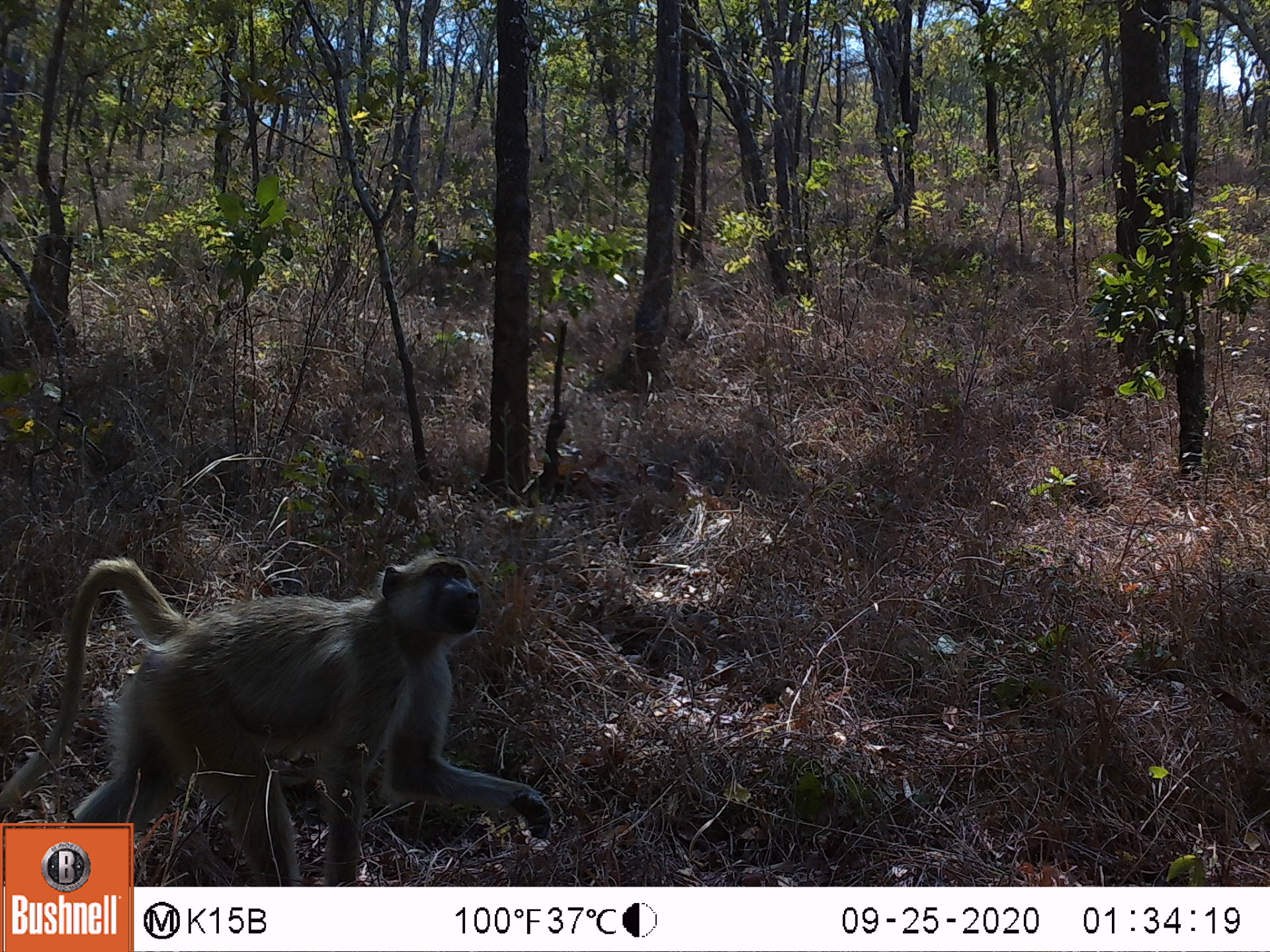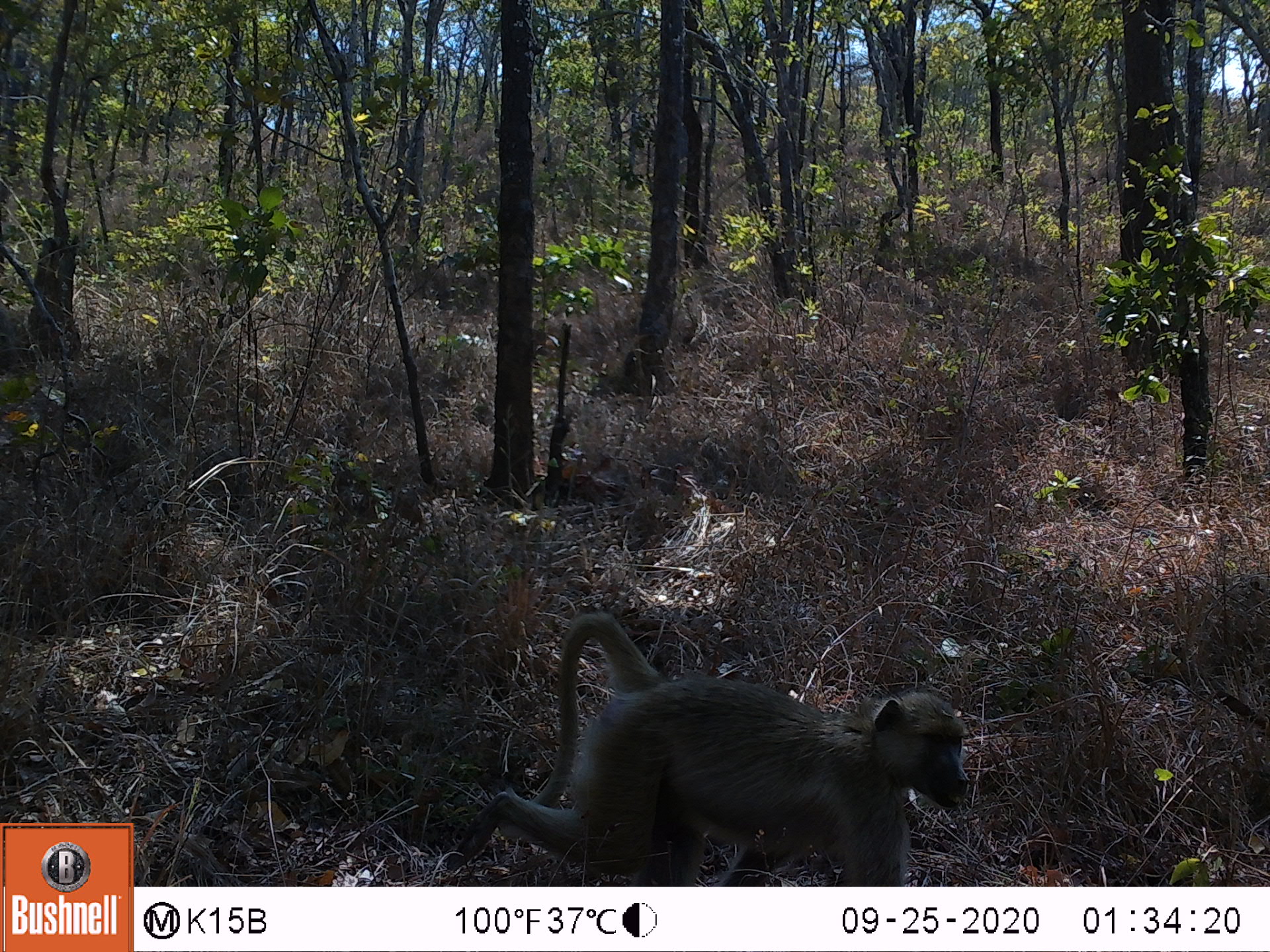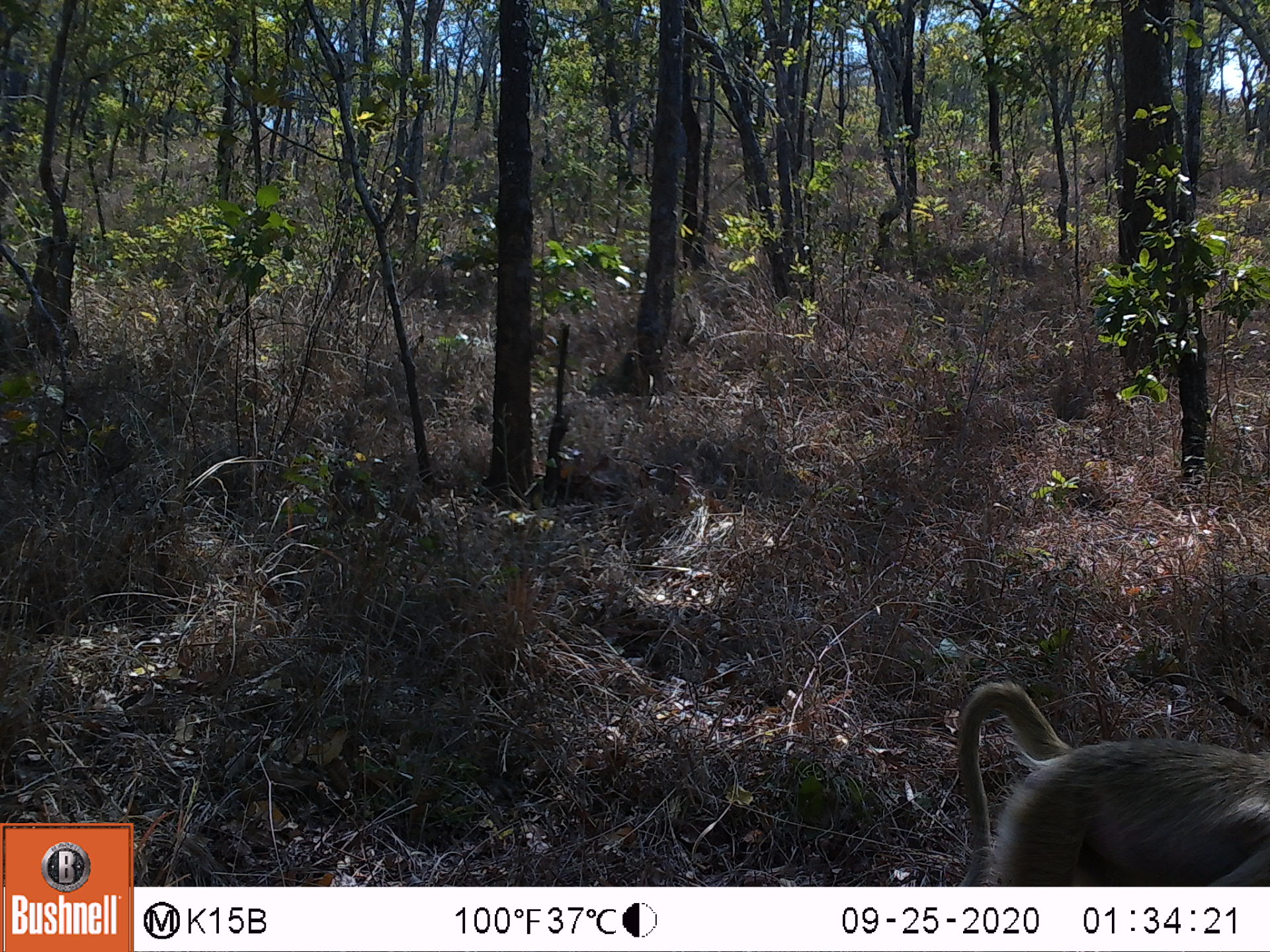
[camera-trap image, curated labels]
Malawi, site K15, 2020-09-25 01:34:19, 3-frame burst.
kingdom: Animalia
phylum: Chordata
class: Mammalia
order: Primates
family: Cercopithecidae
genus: Papio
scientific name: Papio cynocephalus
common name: yellow baboon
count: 1